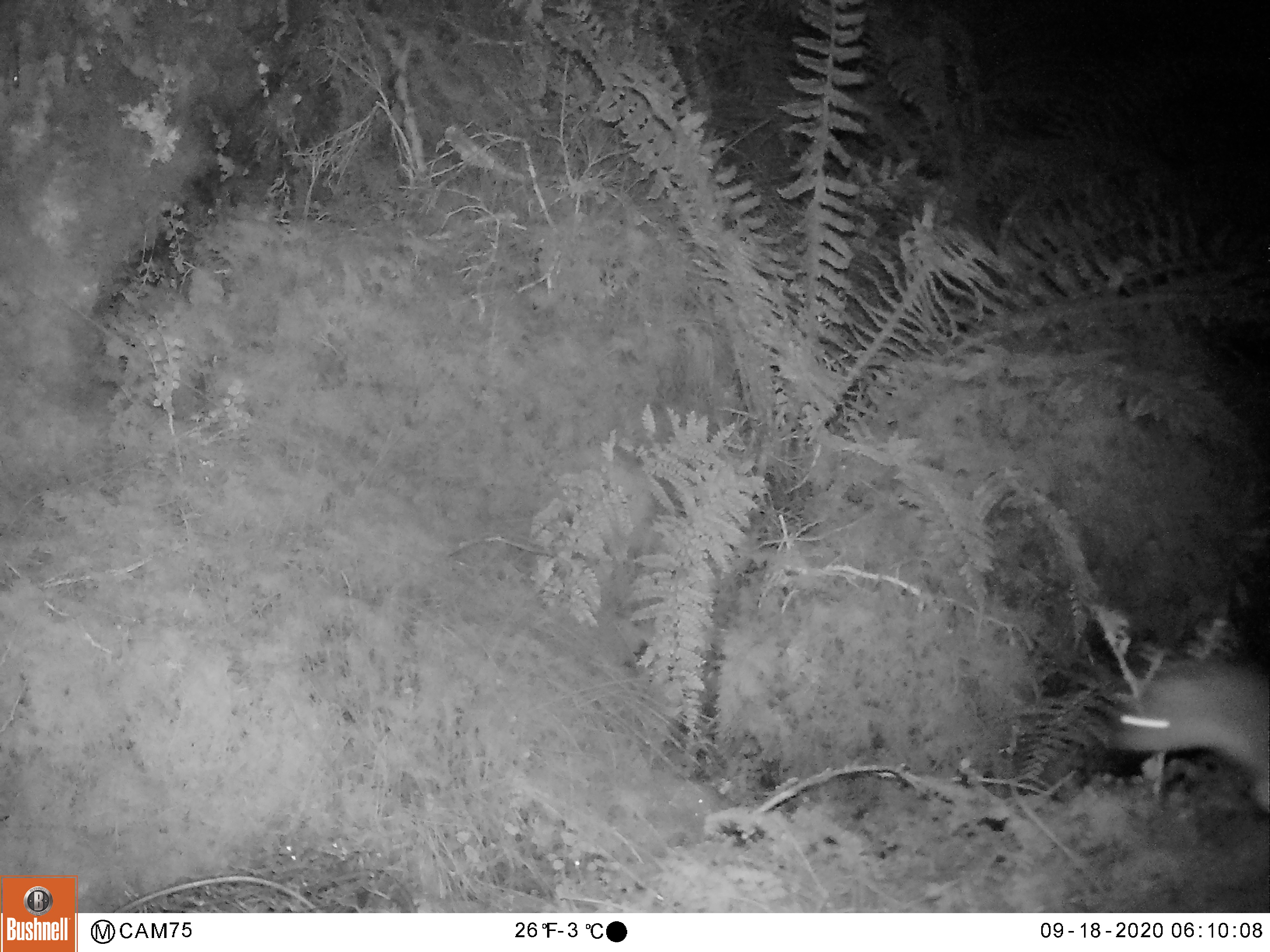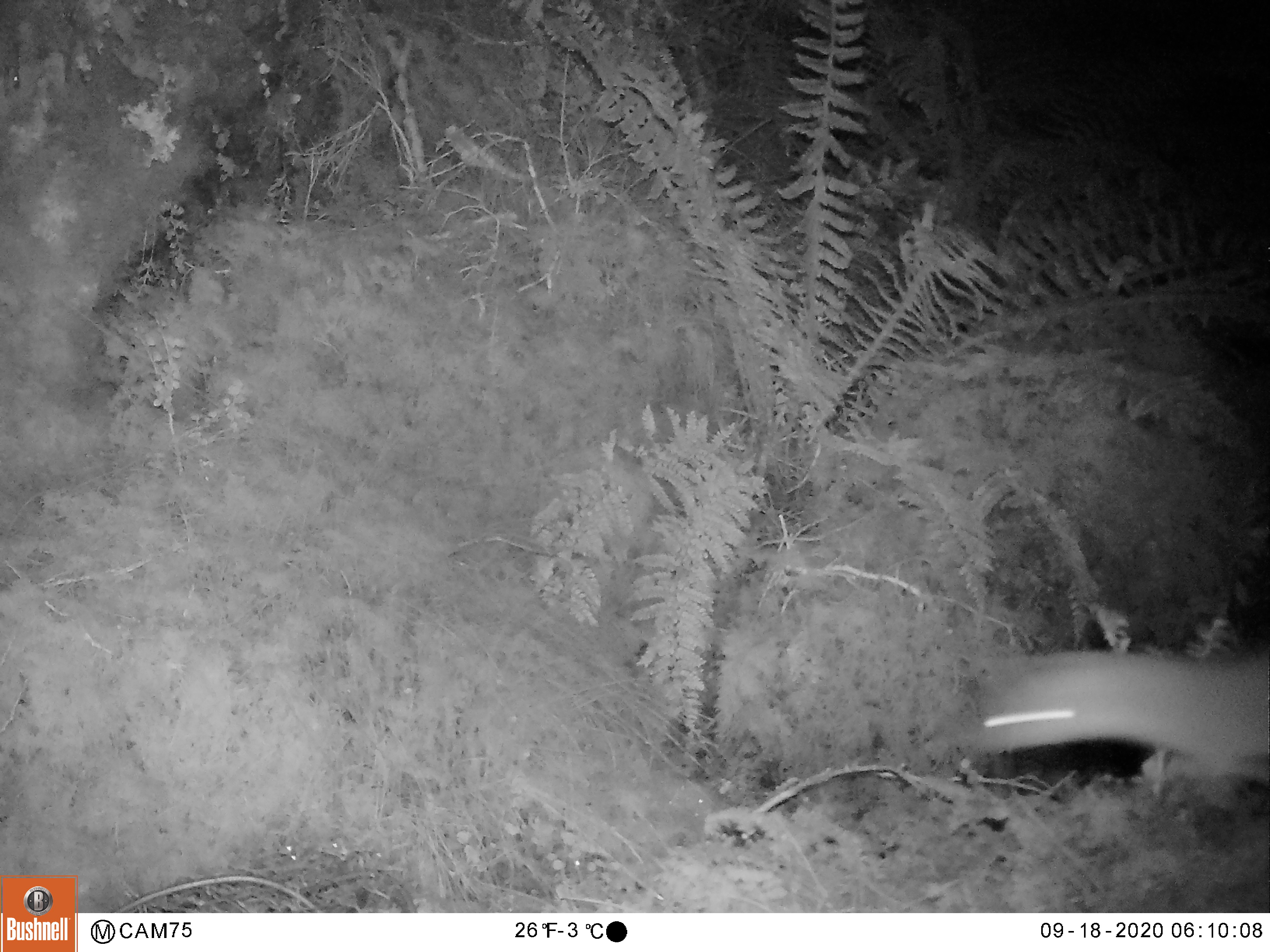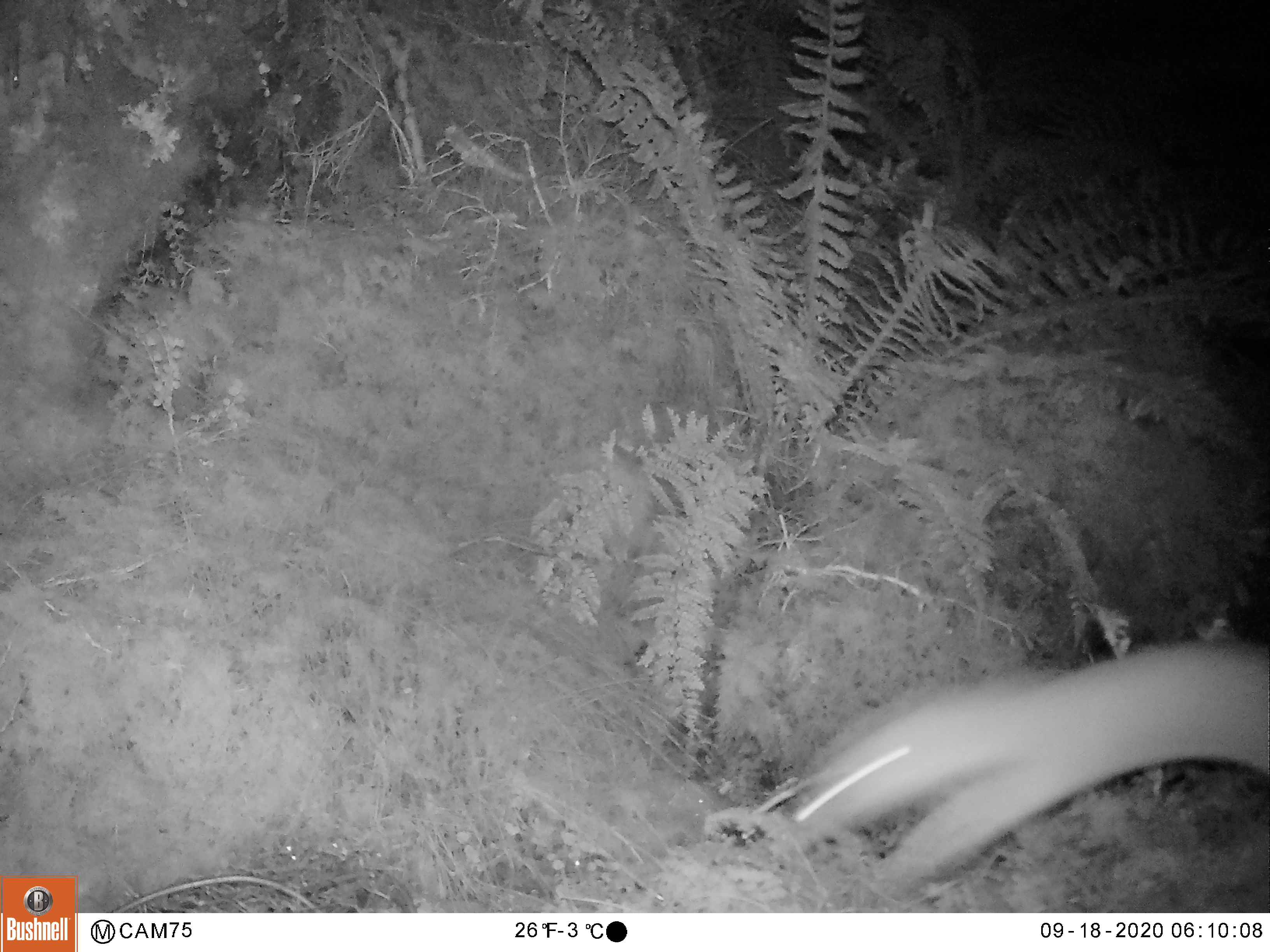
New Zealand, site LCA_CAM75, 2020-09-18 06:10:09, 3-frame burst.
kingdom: Animalia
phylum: Chordata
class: Mammalia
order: Carnivora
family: Mustelidae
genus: Mustela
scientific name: Mustela erminea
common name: stoat